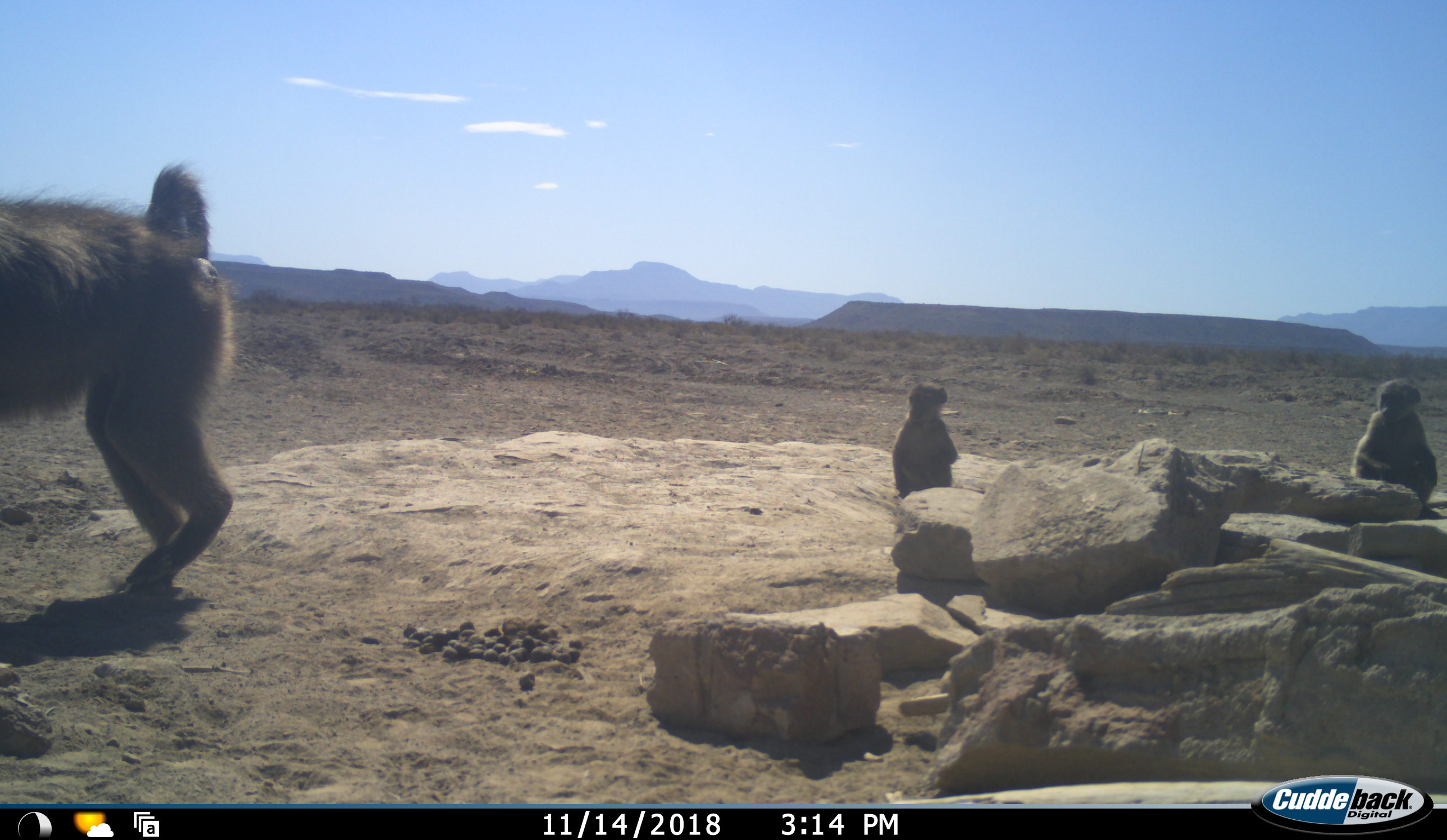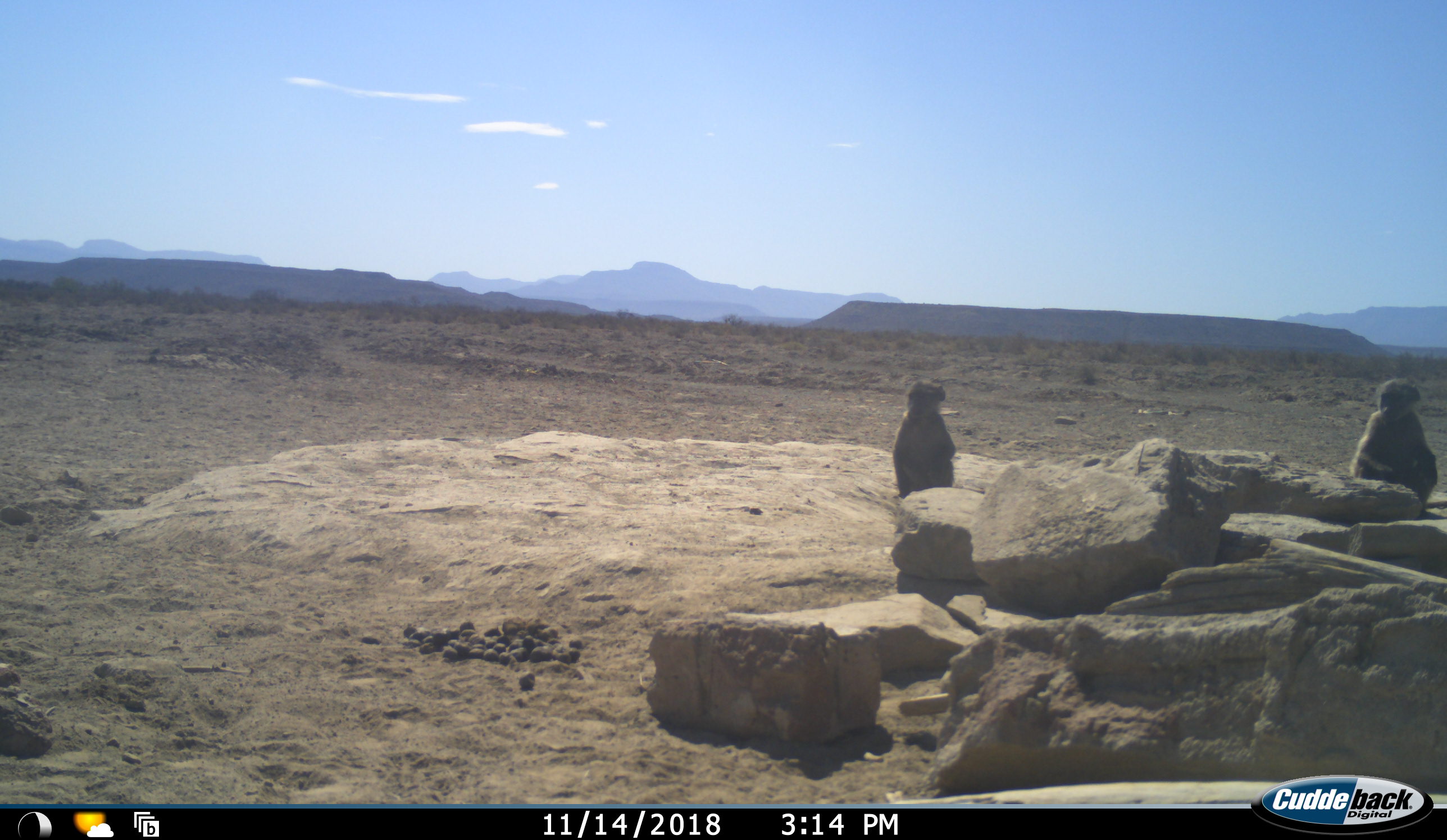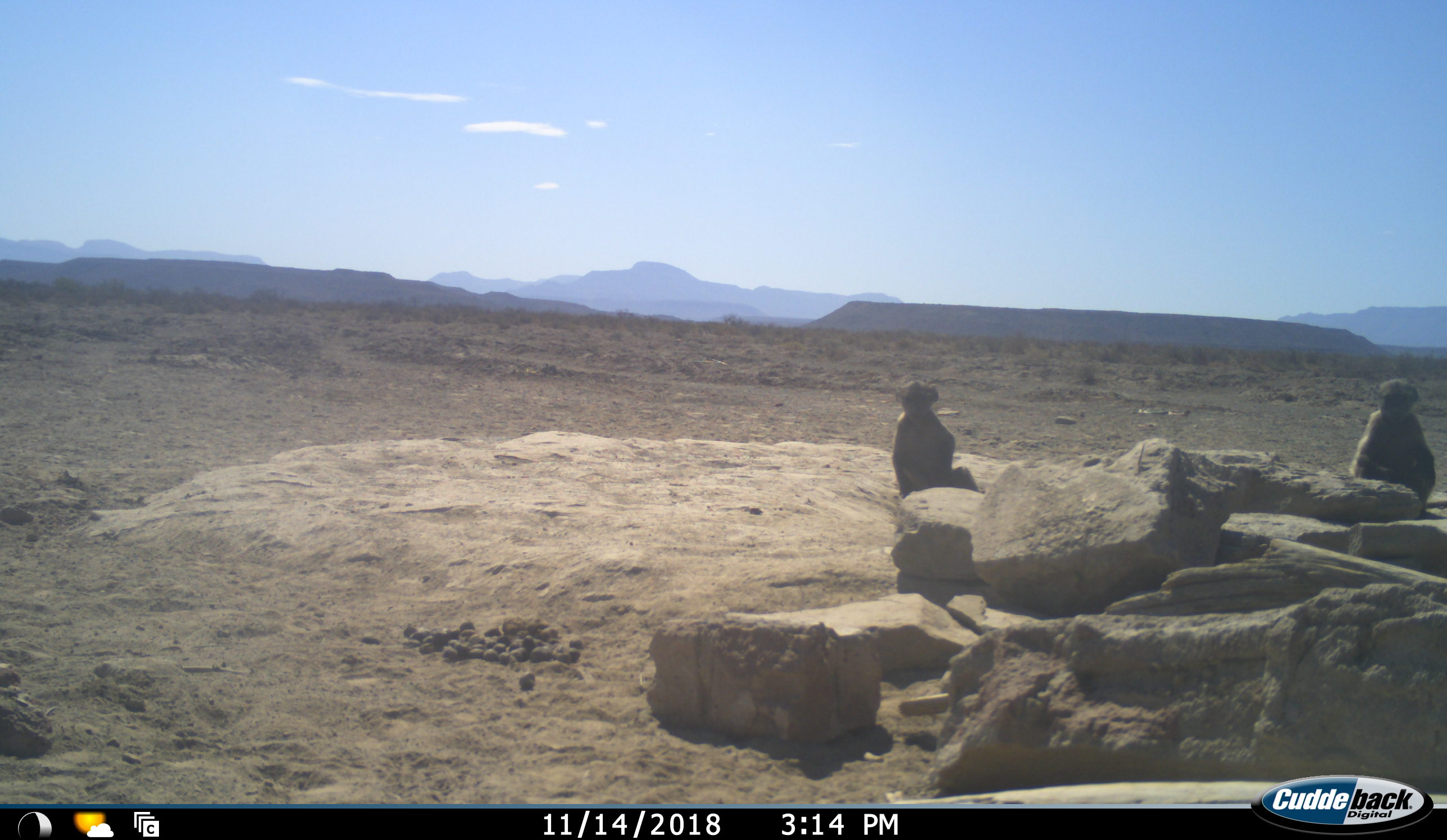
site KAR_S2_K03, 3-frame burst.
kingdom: Animalia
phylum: Chordata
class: Mammalia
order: Primates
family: Cercopithecidae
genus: Papio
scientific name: Papio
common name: baboon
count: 3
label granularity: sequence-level